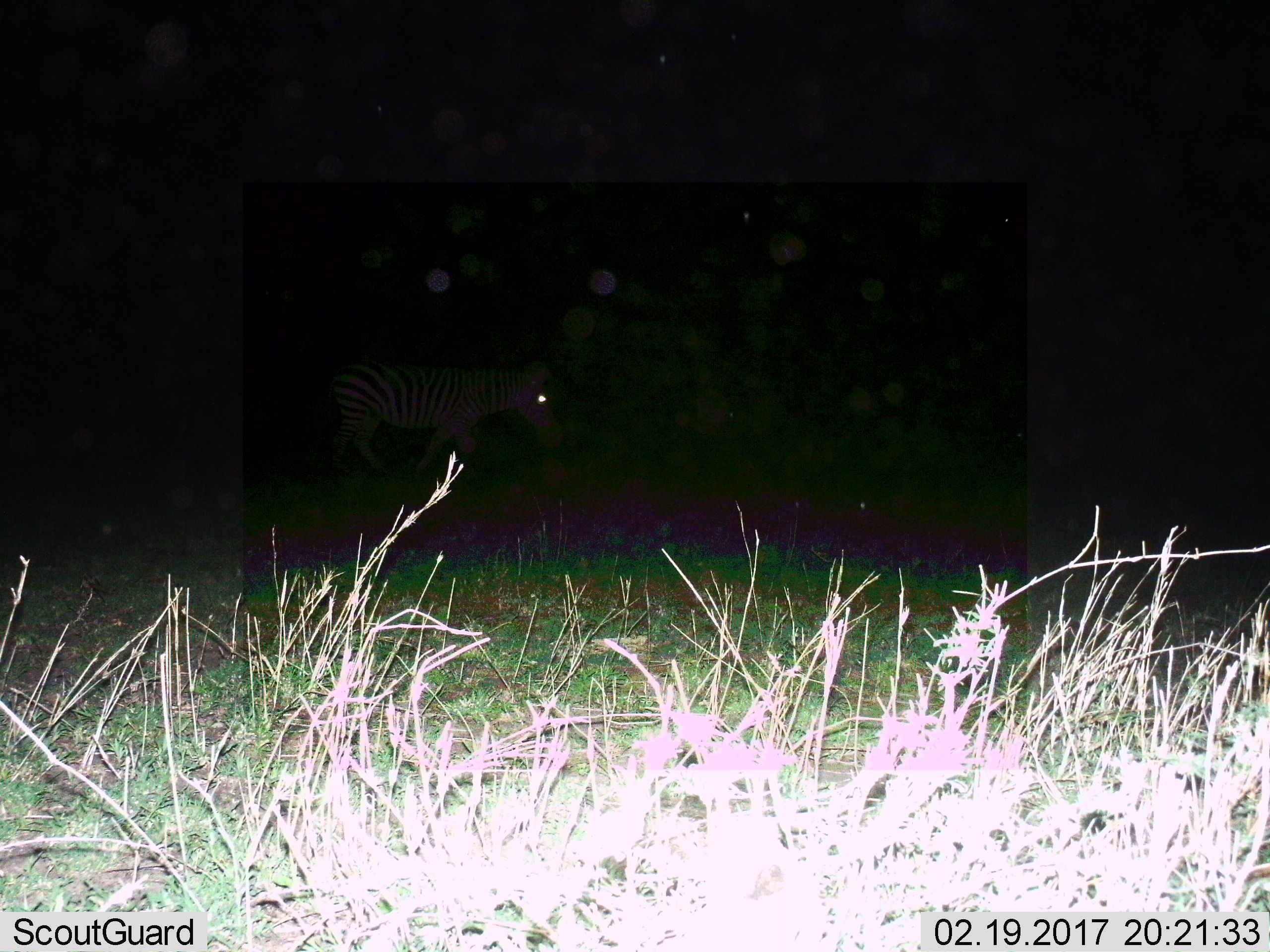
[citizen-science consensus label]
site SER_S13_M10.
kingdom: Animalia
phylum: Chordata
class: Mammalia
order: Perissodactyla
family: Equidae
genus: Equus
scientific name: Equus quagga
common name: plains zebra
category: zebraplains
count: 1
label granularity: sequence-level